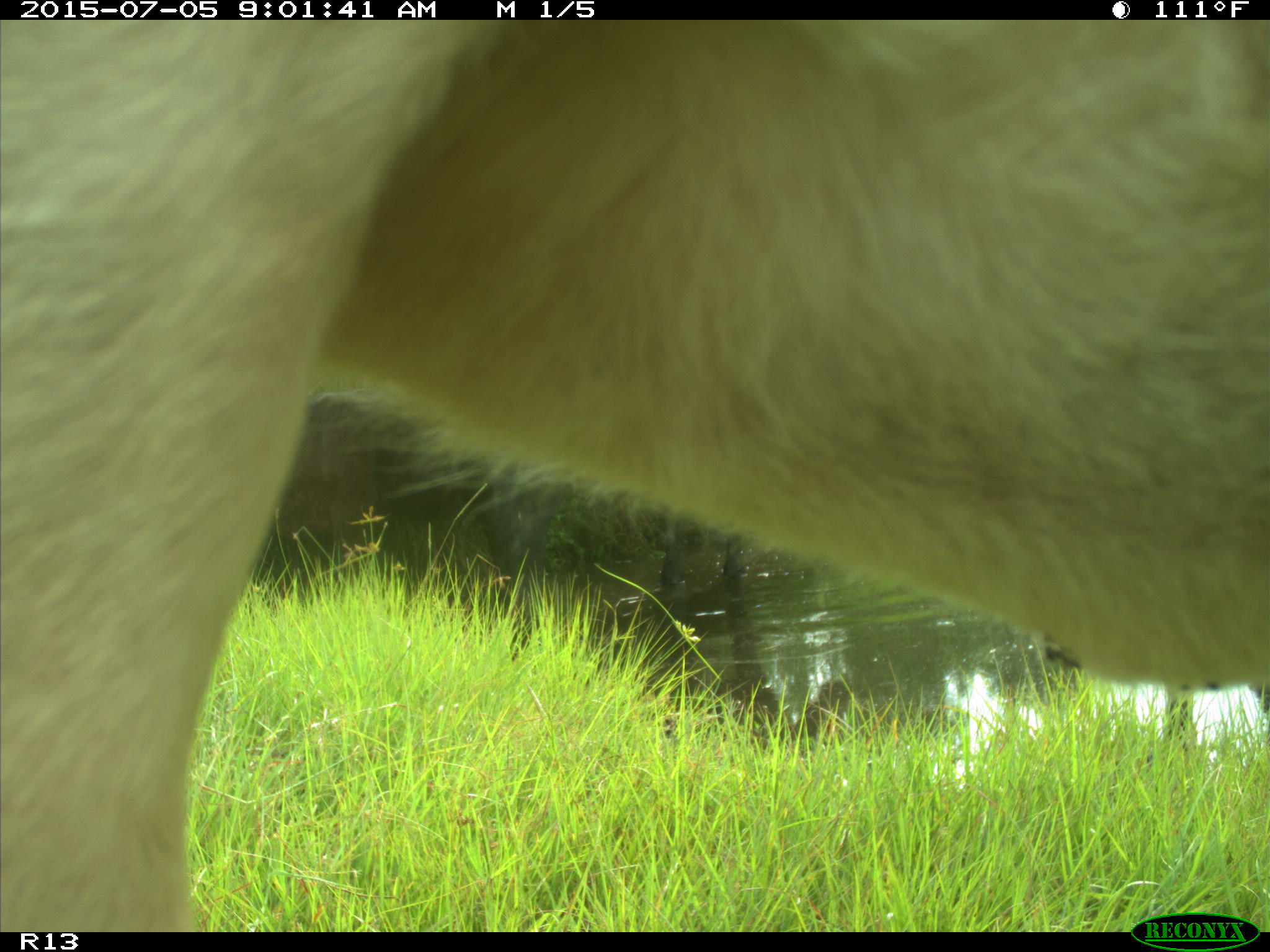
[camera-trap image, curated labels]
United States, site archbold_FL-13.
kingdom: Animalia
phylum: Chordata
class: Mammalia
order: Artiodactyla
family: Bovidae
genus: Bos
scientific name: Bos taurus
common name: domestic cow